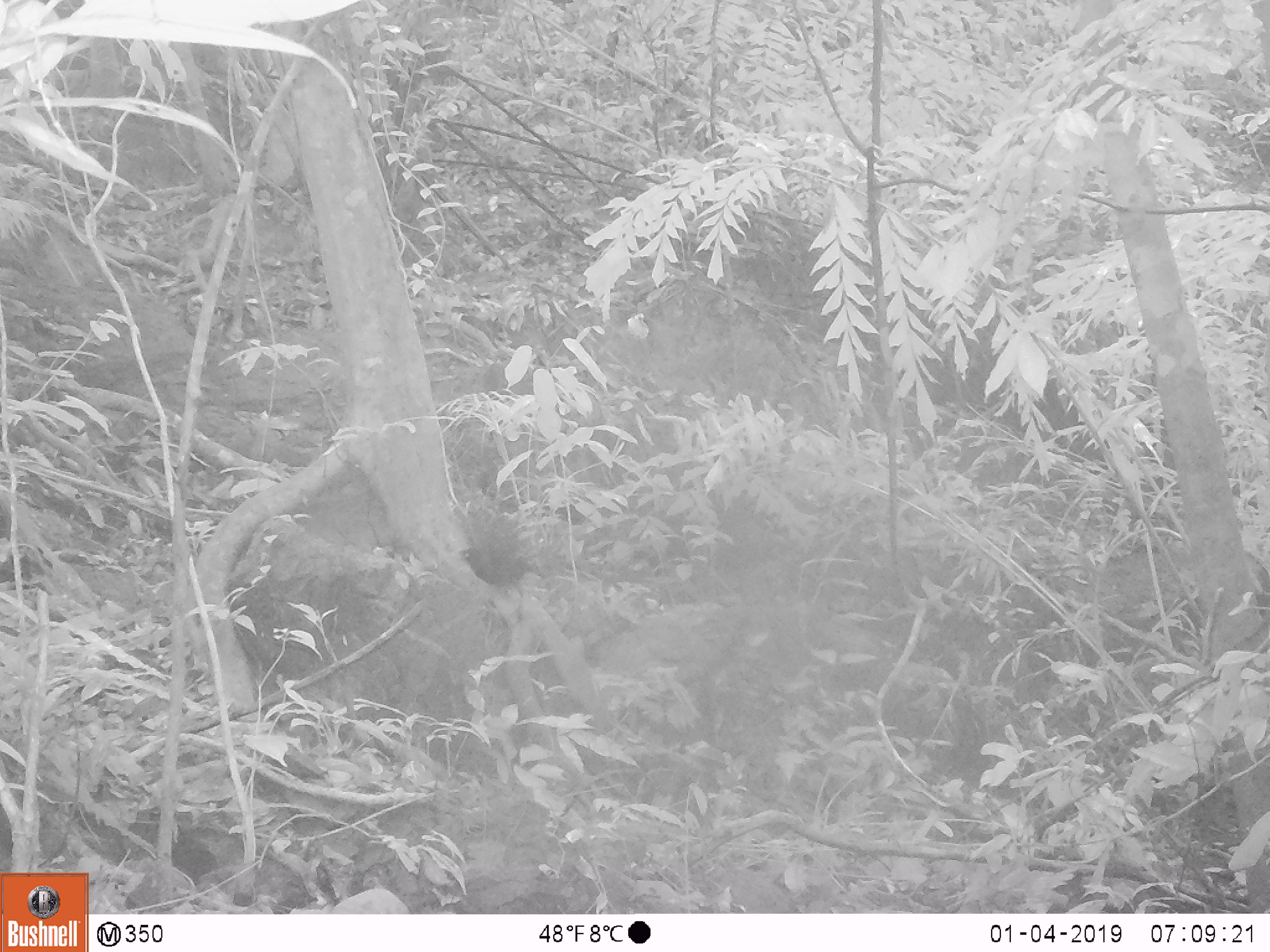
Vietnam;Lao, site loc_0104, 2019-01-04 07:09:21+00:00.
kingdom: Animalia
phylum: Chordata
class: Aves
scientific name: Aves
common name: bird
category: unidentified bird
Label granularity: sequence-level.